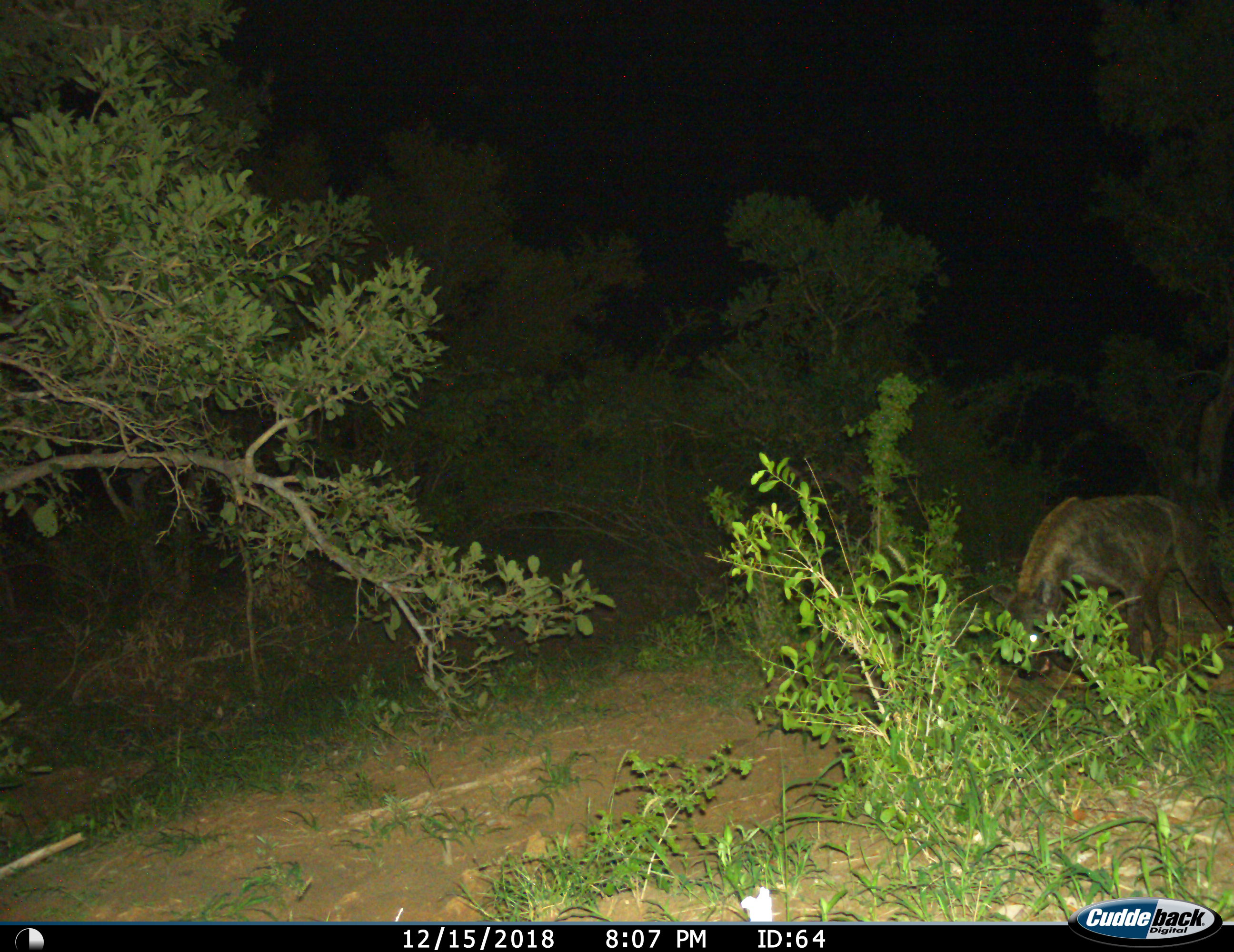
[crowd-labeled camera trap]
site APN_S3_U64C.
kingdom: Animalia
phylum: Chordata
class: Mammalia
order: Carnivora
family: Hyaenidae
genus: Crocuta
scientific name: Crocuta crocuta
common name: spotted hyena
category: hyenaspotted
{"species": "hyenaspotted (spotted hyena) (Crocuta crocuta)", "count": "1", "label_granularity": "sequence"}